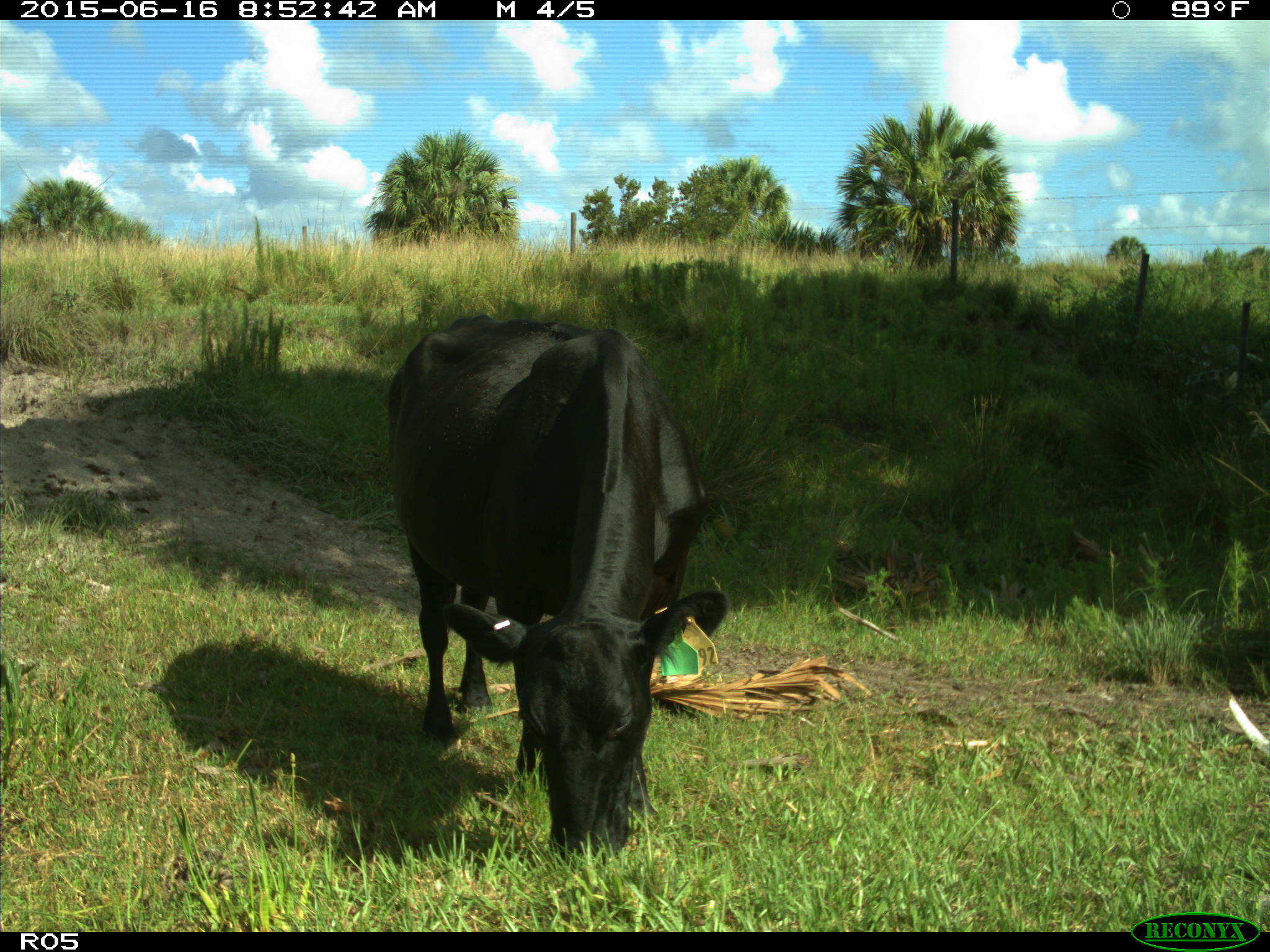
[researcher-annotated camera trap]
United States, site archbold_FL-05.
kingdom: Animalia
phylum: Chordata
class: Mammalia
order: Artiodactyla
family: Bovidae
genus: Bos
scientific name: Bos taurus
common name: domestic cow